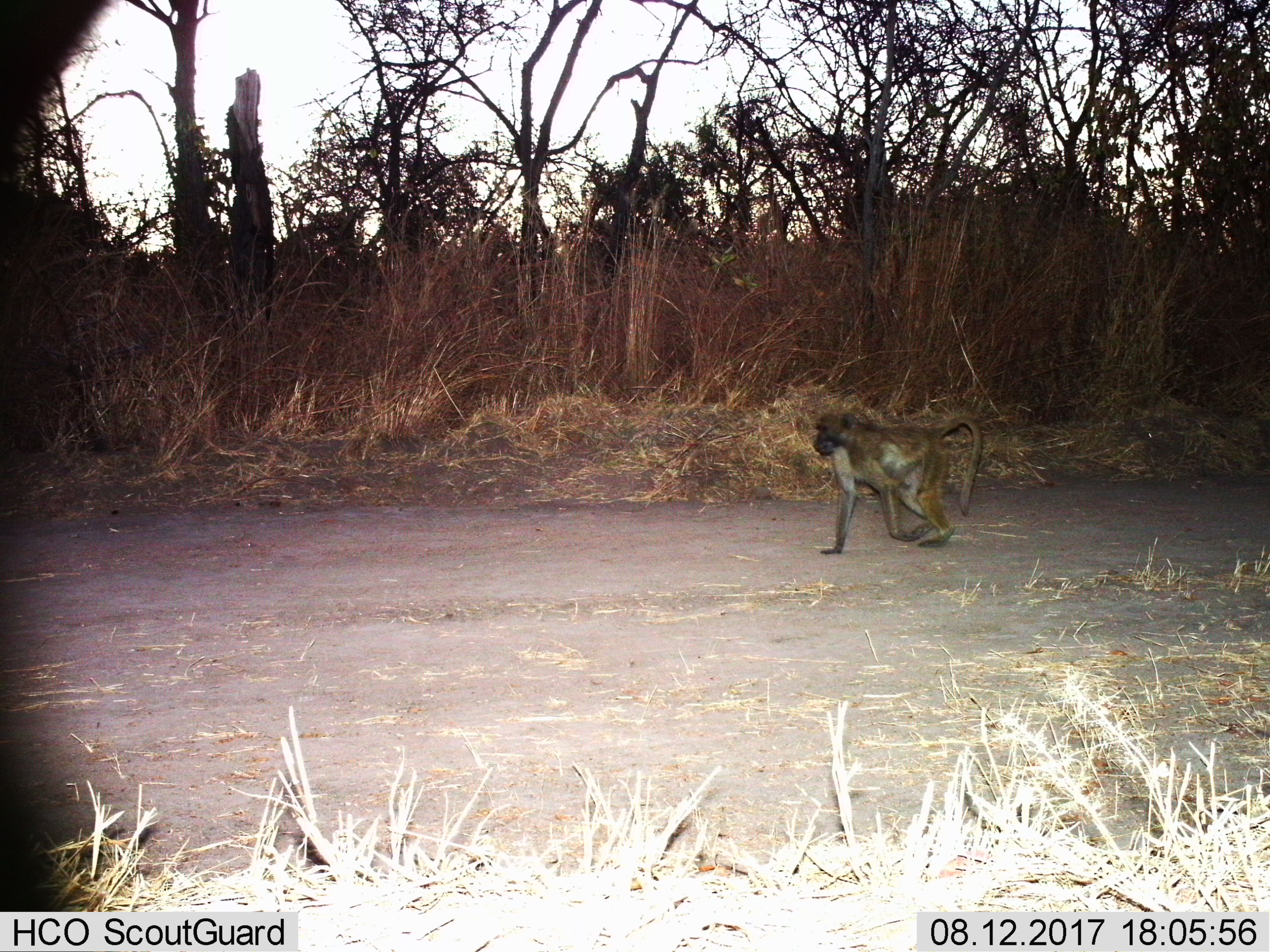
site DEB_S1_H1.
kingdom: Animalia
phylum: Chordata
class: Mammalia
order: Primates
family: Cercopithecidae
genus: Papio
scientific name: Papio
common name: baboon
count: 1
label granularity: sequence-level